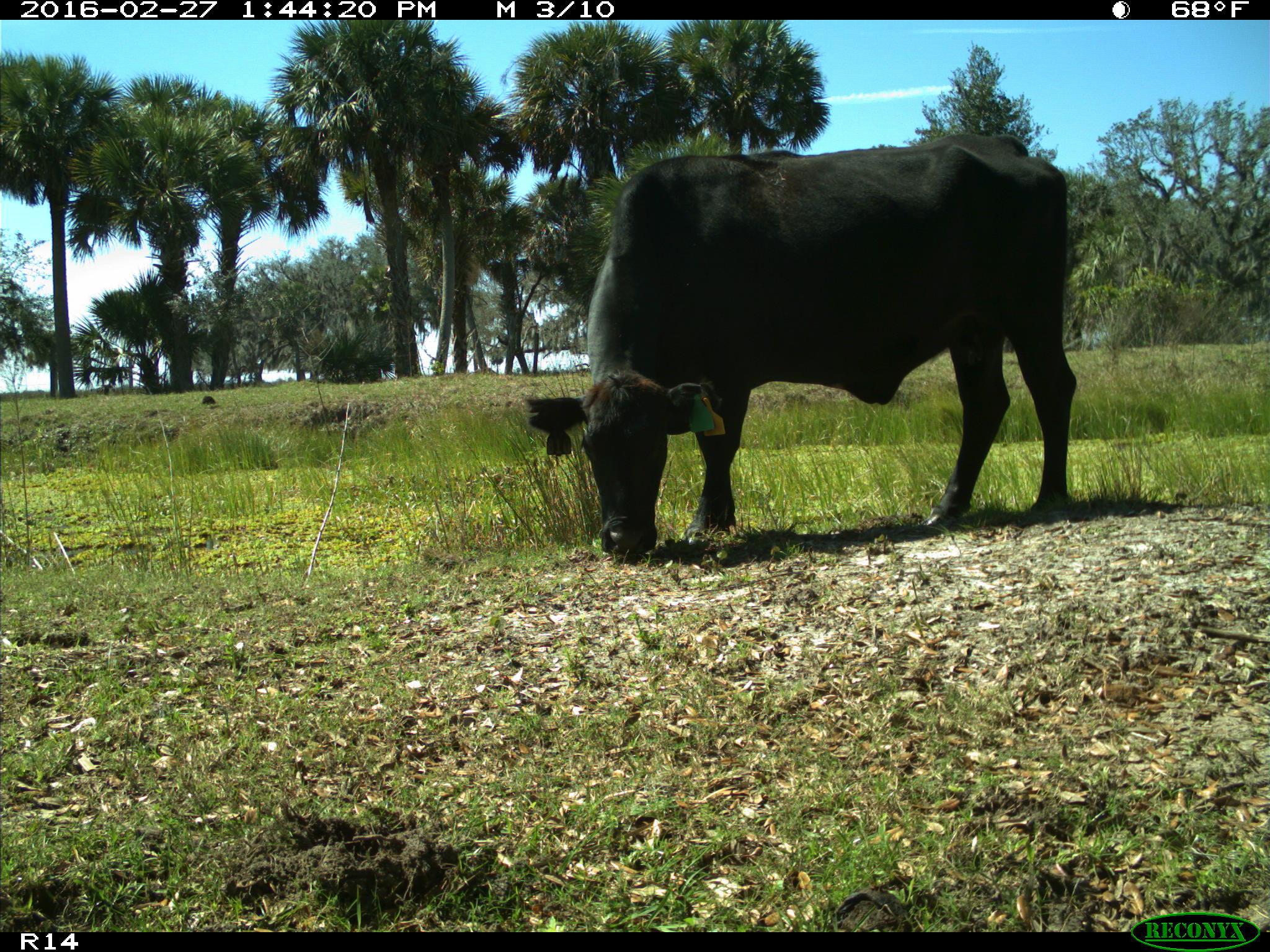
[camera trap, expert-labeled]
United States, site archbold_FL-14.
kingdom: Animalia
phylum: Chordata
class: Mammalia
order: Artiodactyla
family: Bovidae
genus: Bos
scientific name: Bos taurus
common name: domestic cow